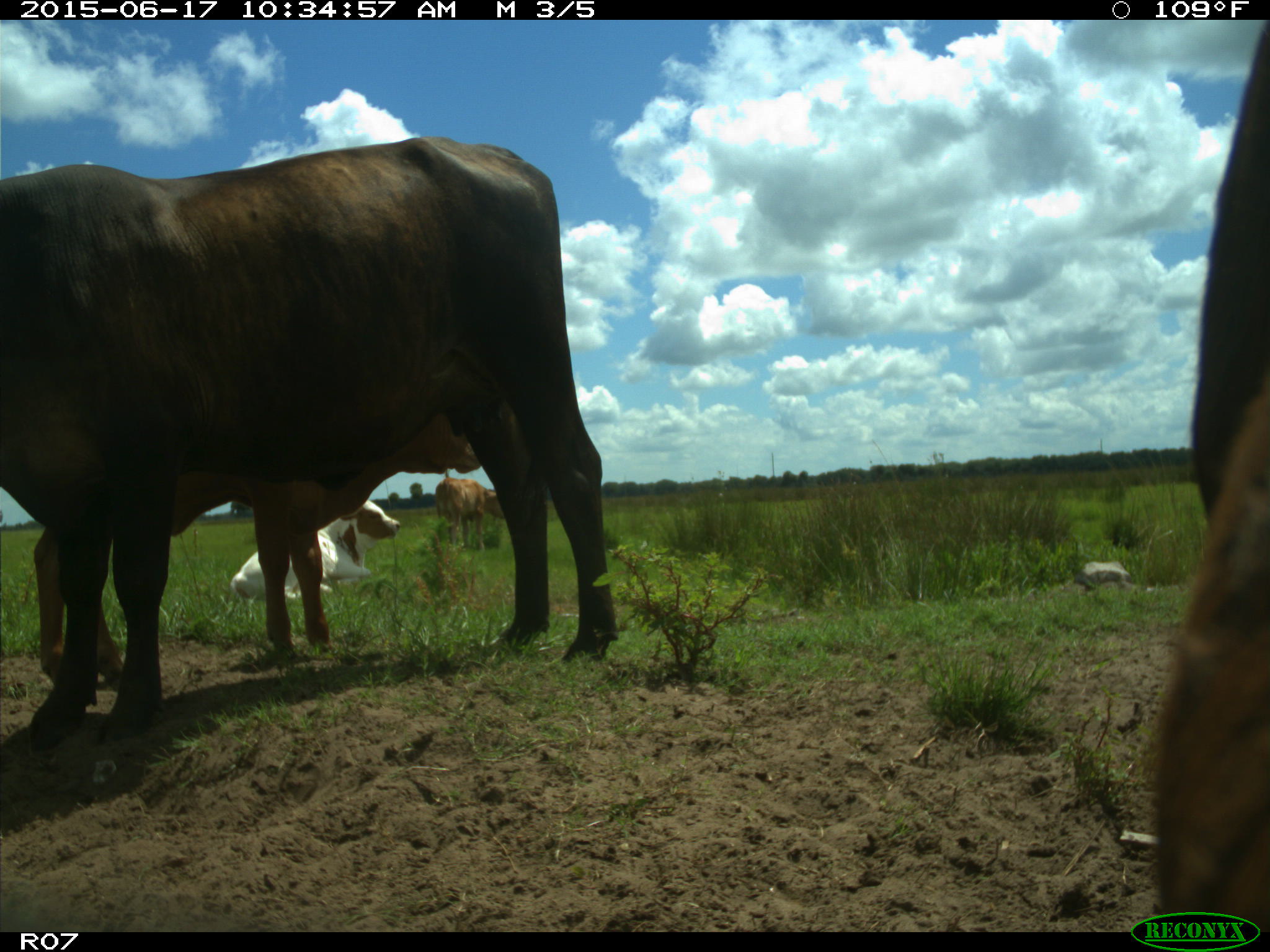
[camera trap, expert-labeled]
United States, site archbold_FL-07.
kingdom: Animalia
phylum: Chordata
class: Mammalia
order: Artiodactyla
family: Bovidae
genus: Bos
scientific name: Bos taurus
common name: domestic cow